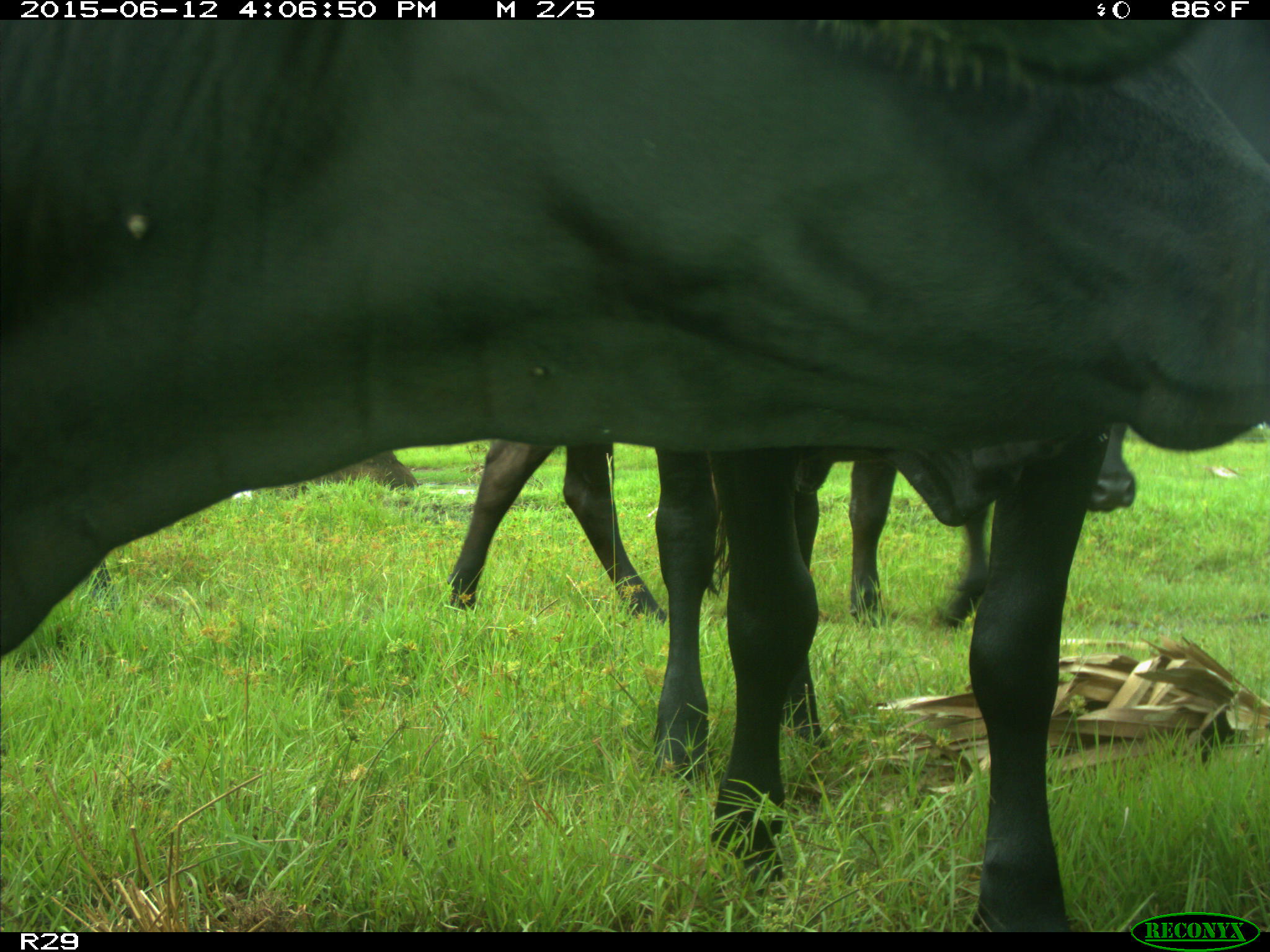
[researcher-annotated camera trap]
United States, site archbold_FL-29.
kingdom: Animalia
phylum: Chordata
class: Mammalia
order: Artiodactyla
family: Bovidae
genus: Bos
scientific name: Bos taurus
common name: domestic cow